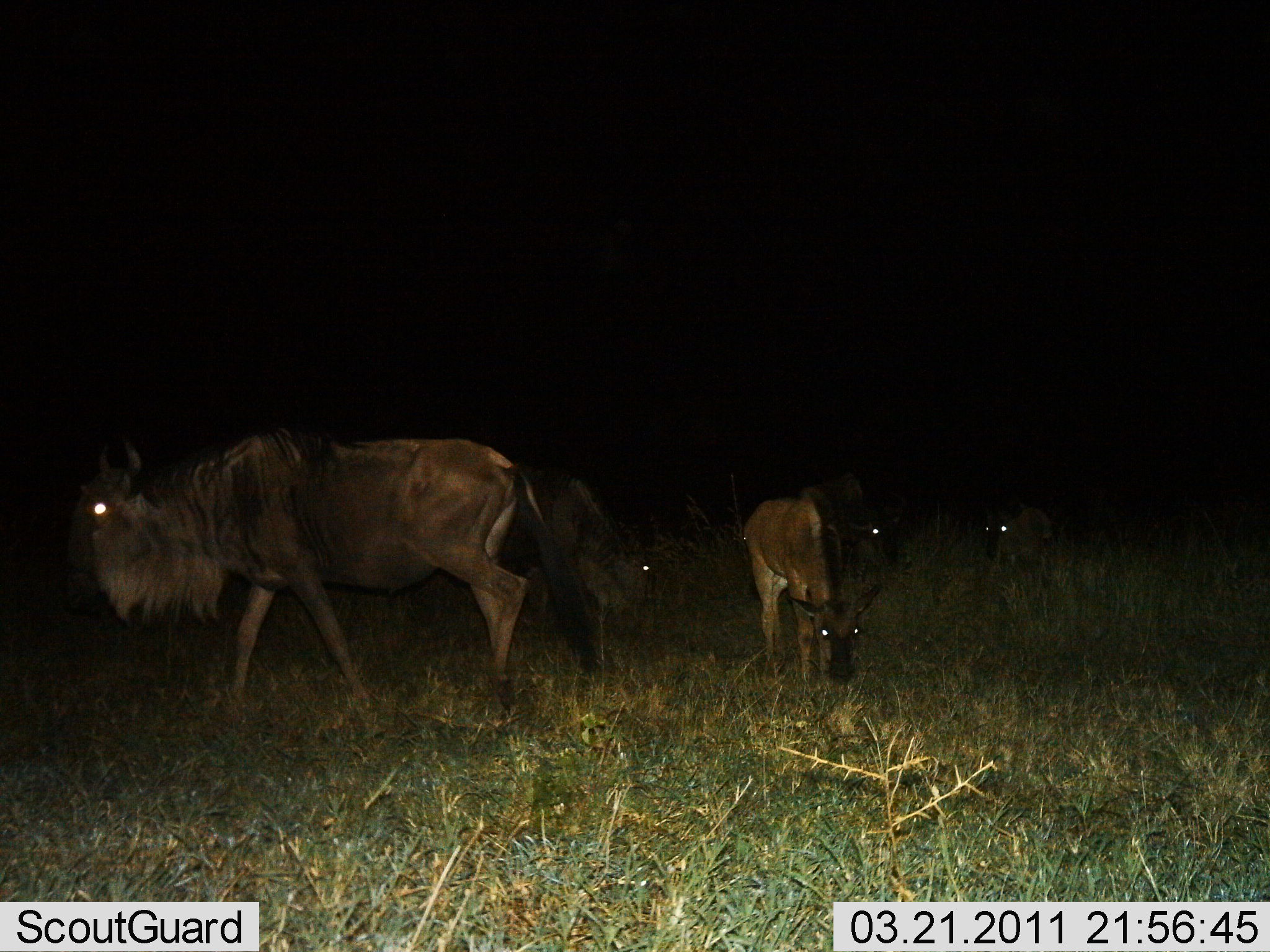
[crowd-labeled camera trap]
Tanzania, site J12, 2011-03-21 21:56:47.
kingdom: Animalia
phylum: Chordata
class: Mammalia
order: Artiodactyla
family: Bovidae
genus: Connochaetes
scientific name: Connochaetes taurinus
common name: blue wildebeest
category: wildebeest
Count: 5.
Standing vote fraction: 50%.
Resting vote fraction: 7%.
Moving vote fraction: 21%.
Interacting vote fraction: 0%.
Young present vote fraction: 36%.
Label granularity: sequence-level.